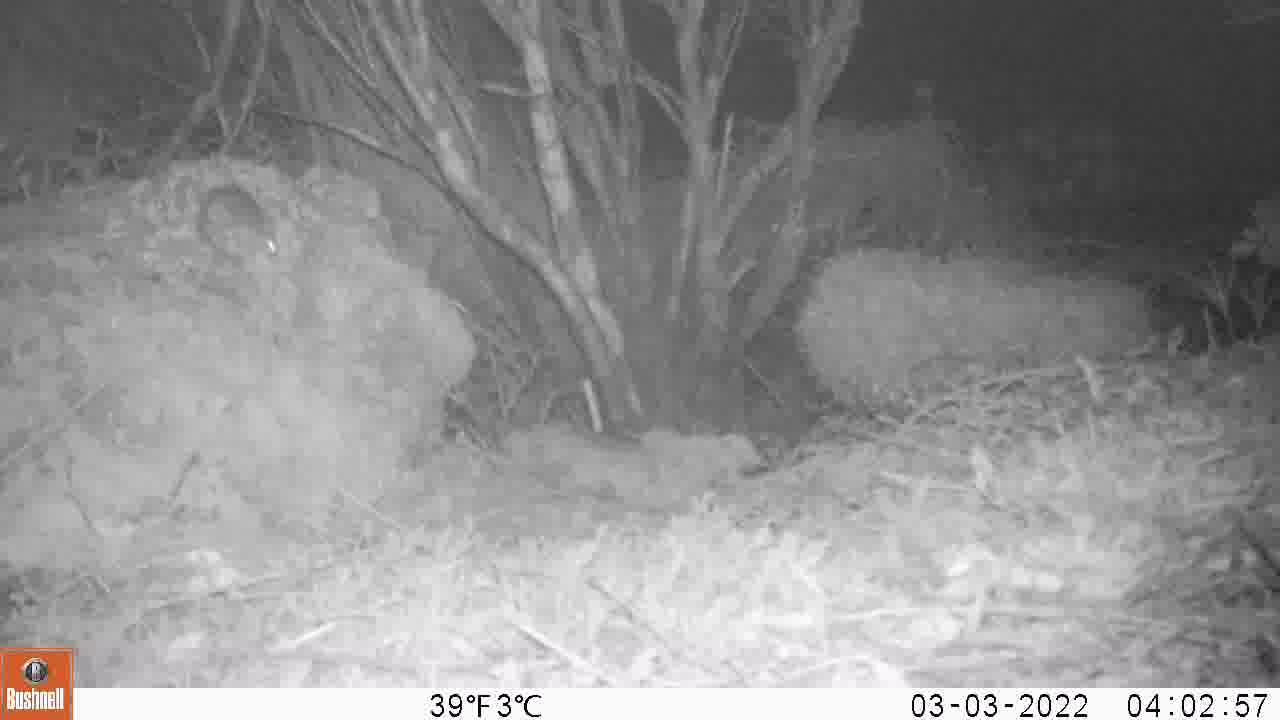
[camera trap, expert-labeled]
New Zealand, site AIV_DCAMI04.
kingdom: Animalia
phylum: Chordata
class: Mammalia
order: Rodentia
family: Muridae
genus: Mus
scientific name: Mus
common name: mouse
Mouse (Mus).